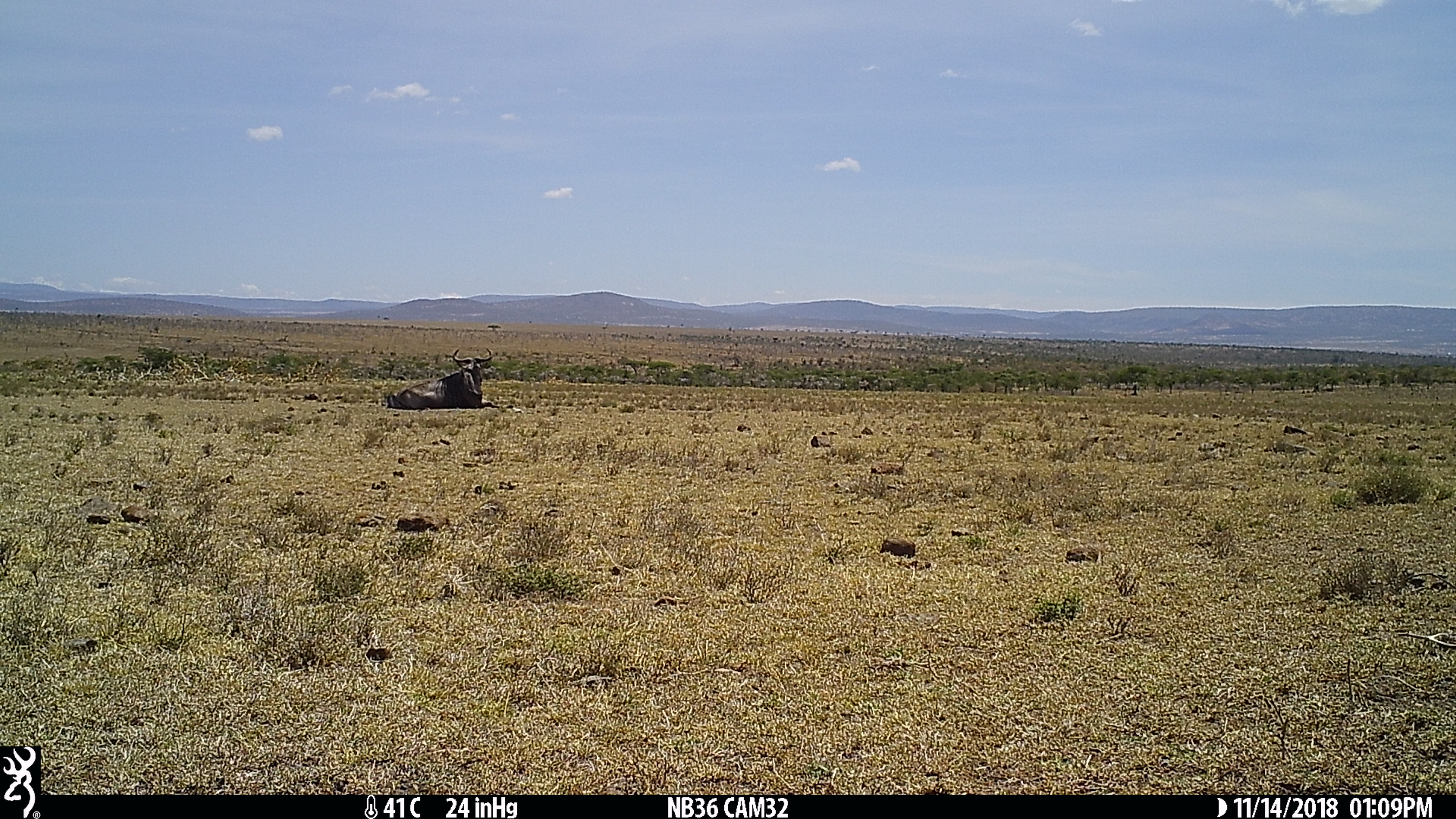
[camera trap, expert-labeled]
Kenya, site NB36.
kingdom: Animalia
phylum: Chordata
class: Mammalia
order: Artiodactyla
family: Bovidae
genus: Connochaetes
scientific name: Connochaetes taurinus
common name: blue wildebeest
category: wildebeest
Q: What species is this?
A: Wildebeest (blue wildebeest) (Connochaetes taurinus).